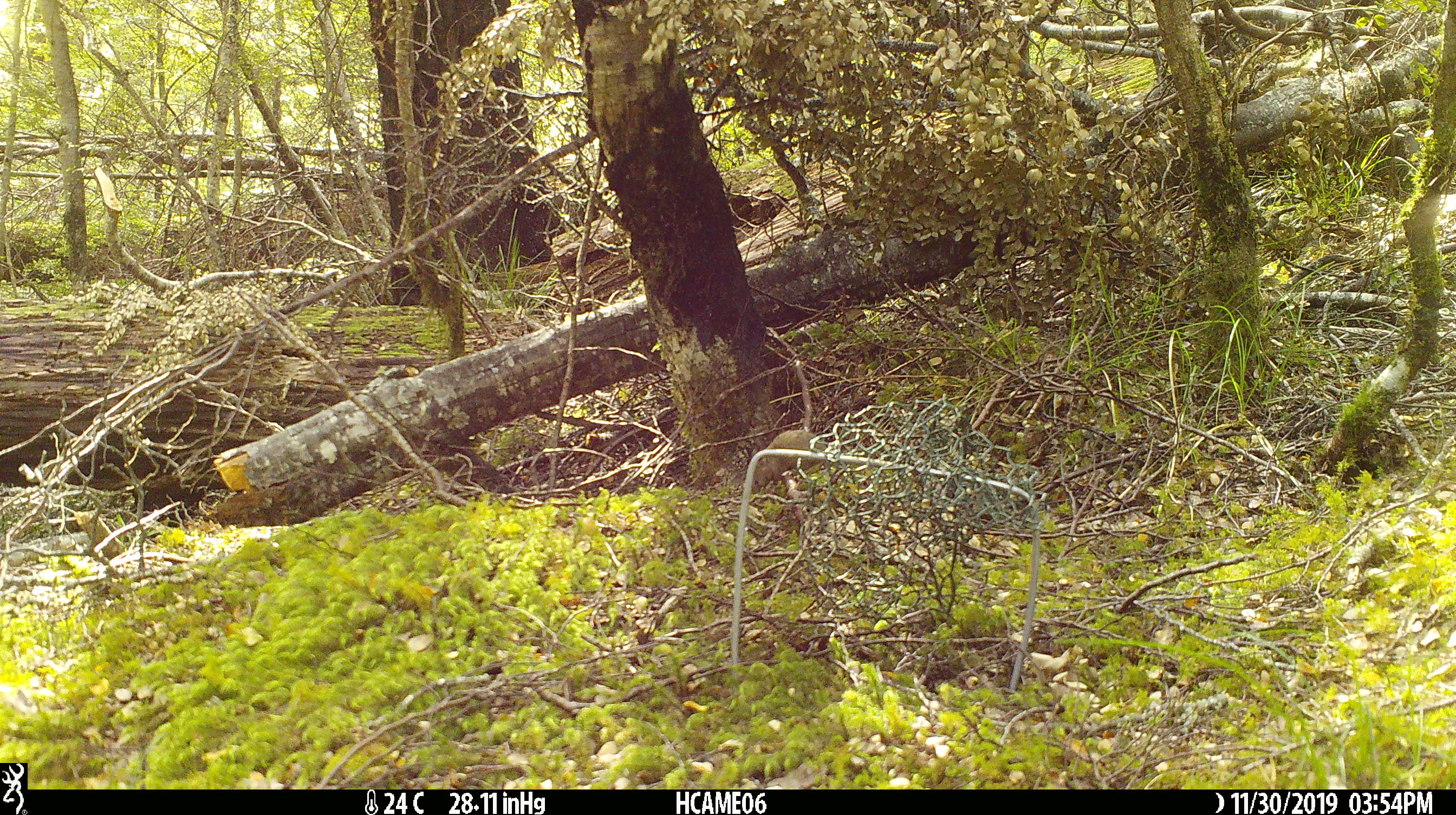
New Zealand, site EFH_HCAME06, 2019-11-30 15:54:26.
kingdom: Animalia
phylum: Chordata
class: Mammalia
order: Rodentia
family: Muridae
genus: Mus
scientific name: Mus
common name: mouse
Mouse (Mus).